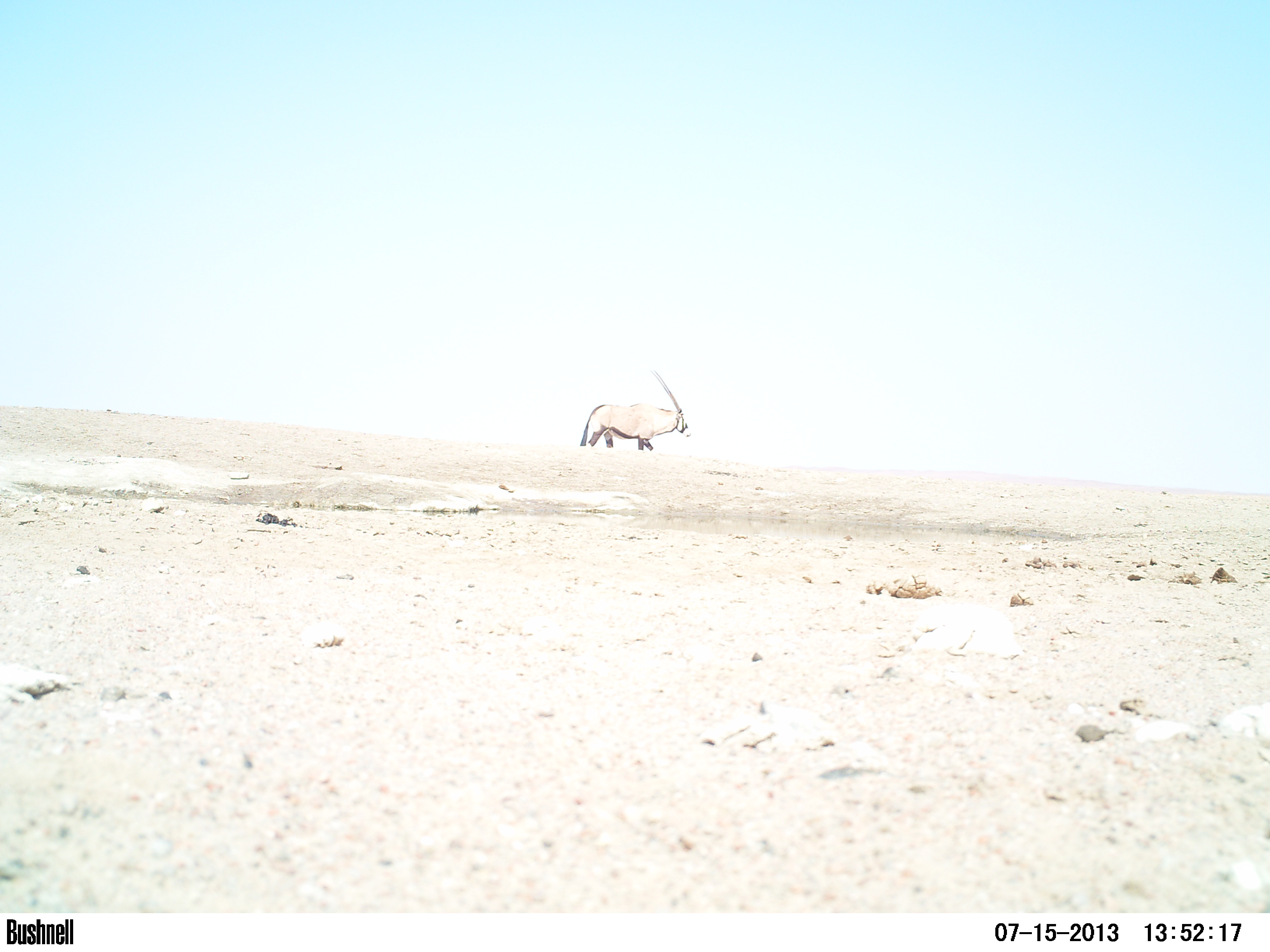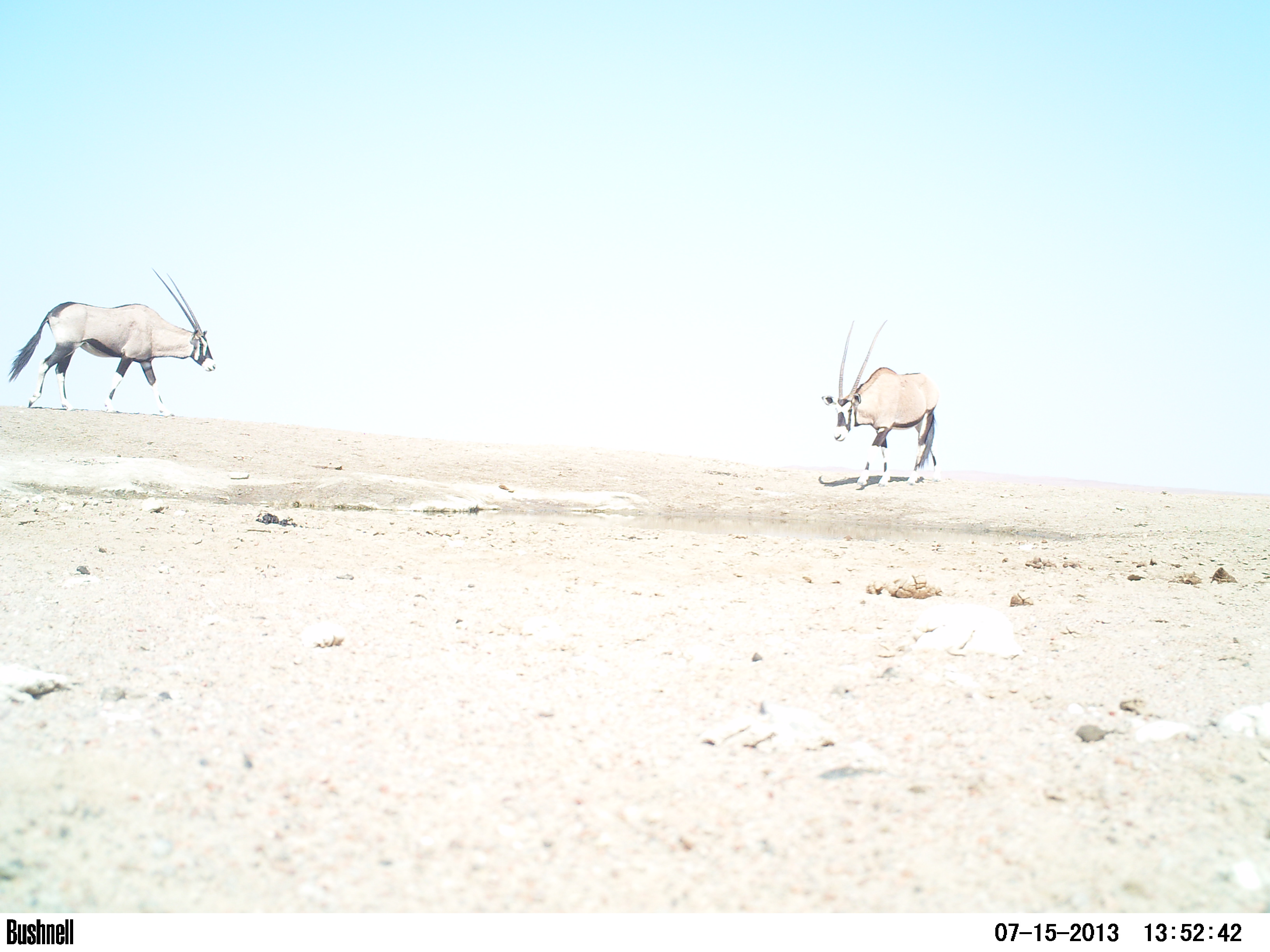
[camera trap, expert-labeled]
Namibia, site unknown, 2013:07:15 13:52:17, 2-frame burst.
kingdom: Animalia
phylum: Chordata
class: Mammalia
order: Artiodactyla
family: Bovidae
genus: Oryx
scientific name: Oryx gazella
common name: gemsbok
Oryx gazella (gemsbok).